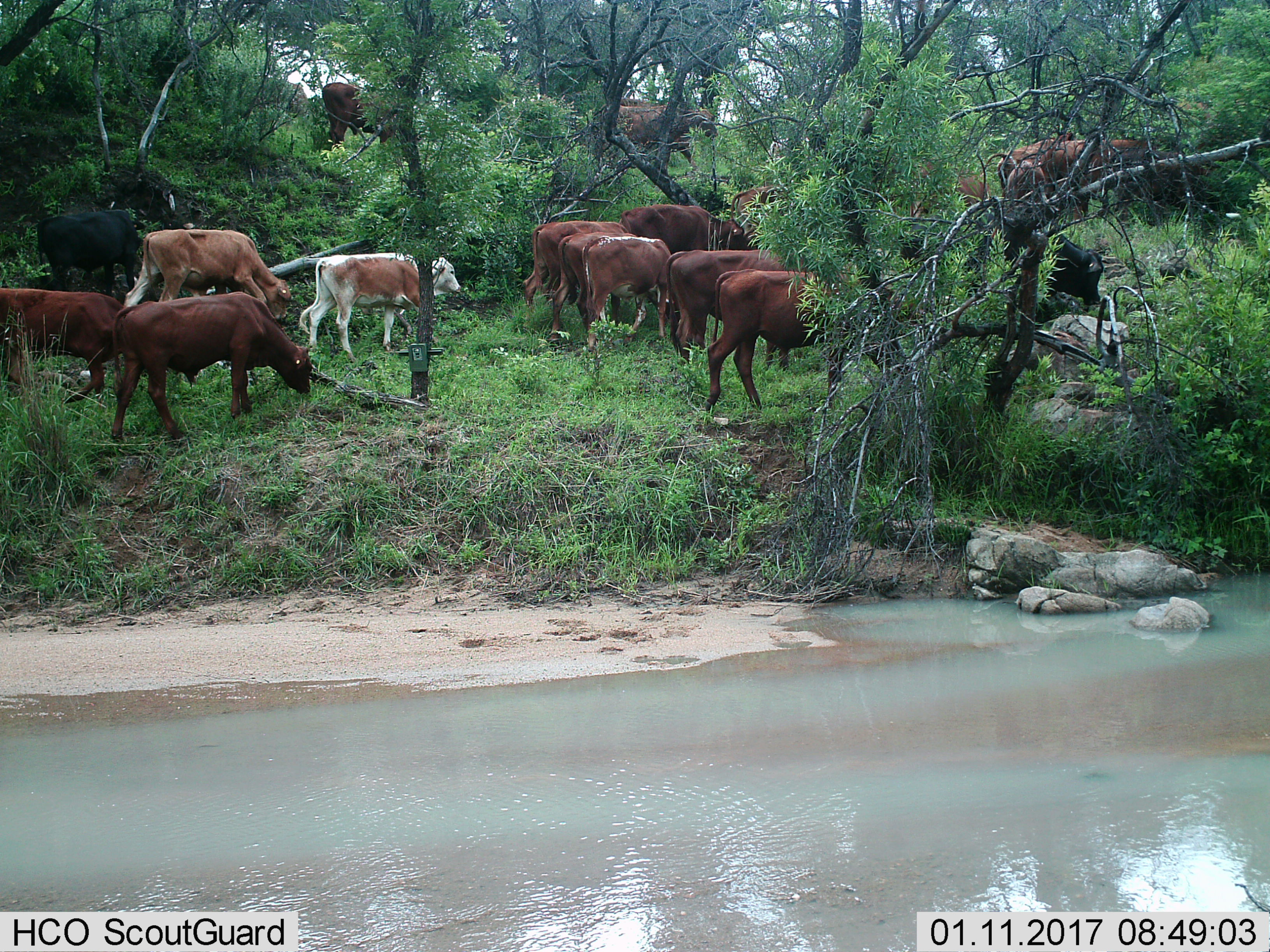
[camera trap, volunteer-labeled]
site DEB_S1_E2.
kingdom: Animalia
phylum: Chordata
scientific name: Vertebrata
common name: domestic animal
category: domesticanimal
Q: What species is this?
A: Domesticanimal (domestic animal) (Vertebrata).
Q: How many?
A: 11-50.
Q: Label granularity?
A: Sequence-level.